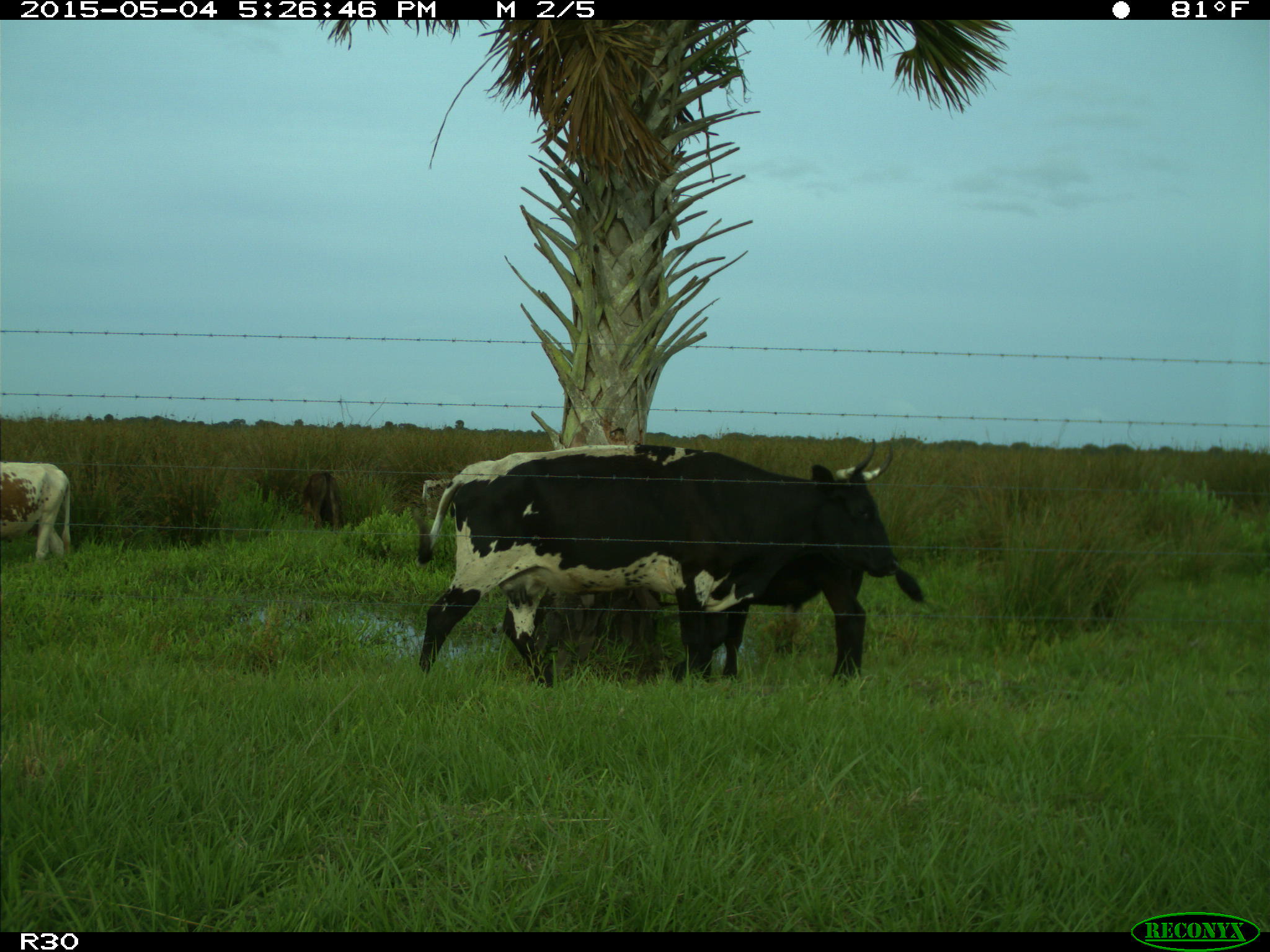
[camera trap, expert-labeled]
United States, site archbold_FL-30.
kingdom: Animalia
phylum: Chordata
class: Mammalia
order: Artiodactyla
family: Bovidae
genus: Bos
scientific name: Bos taurus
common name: domestic cow